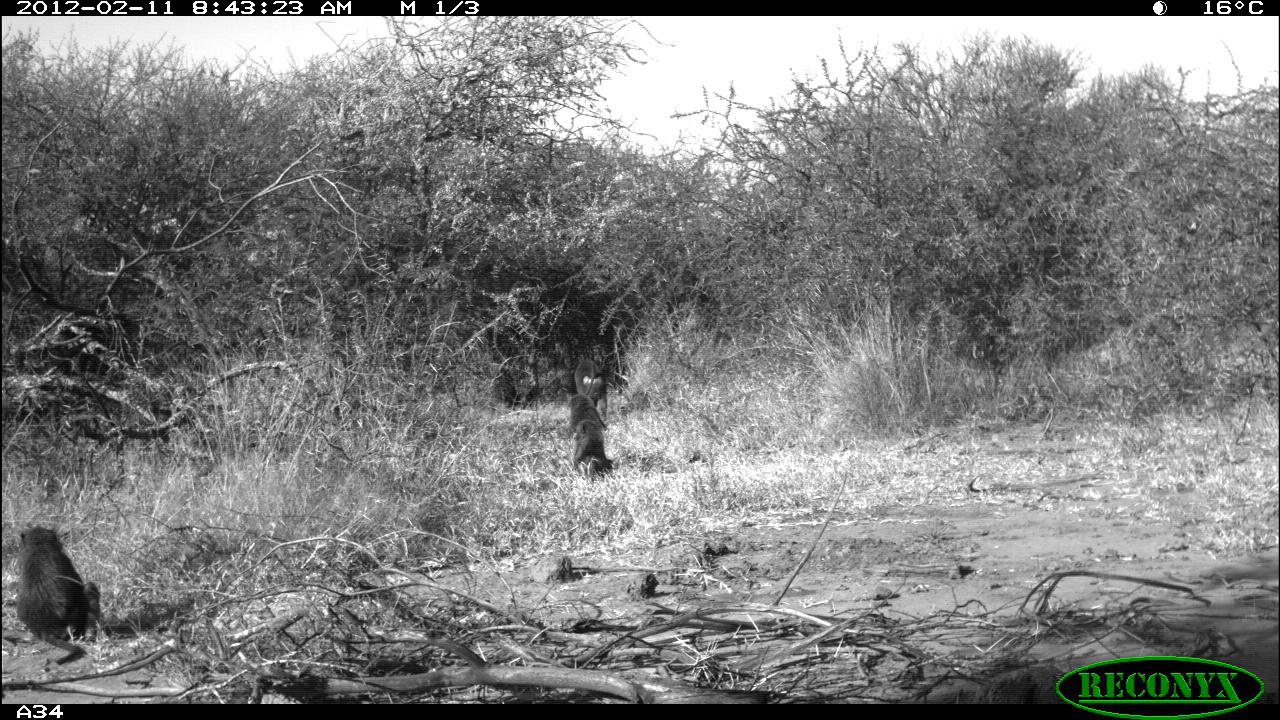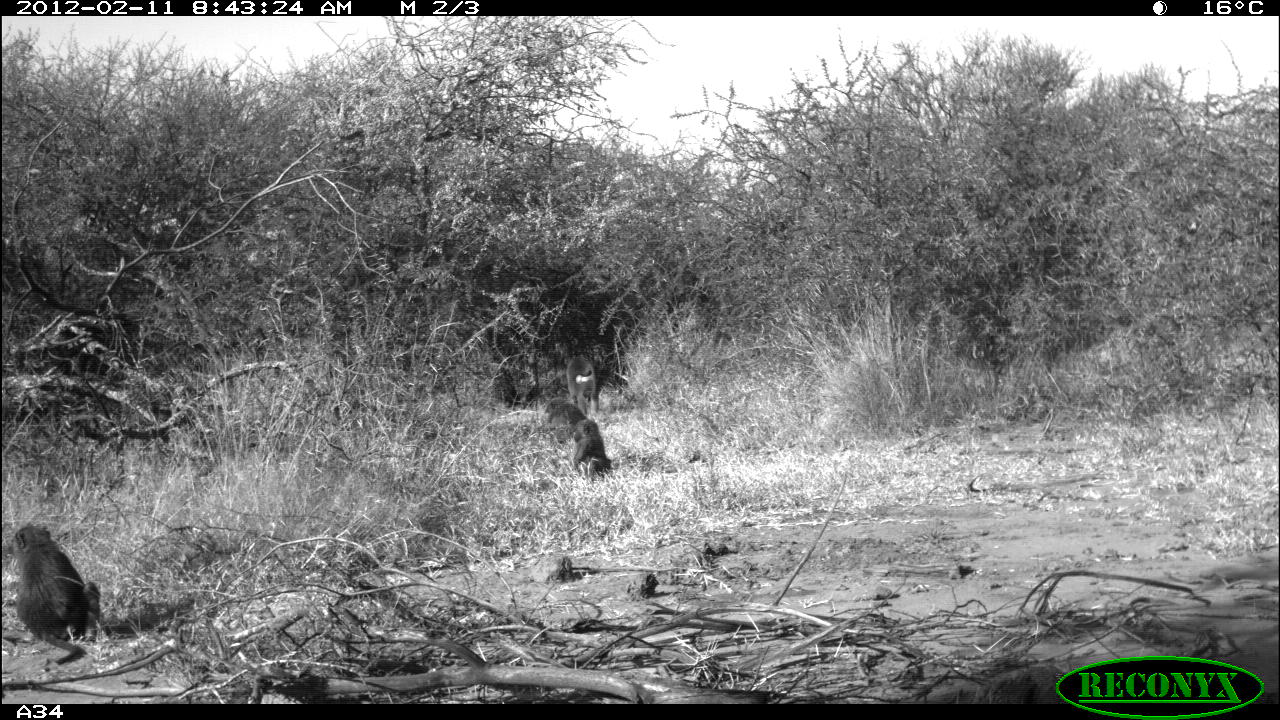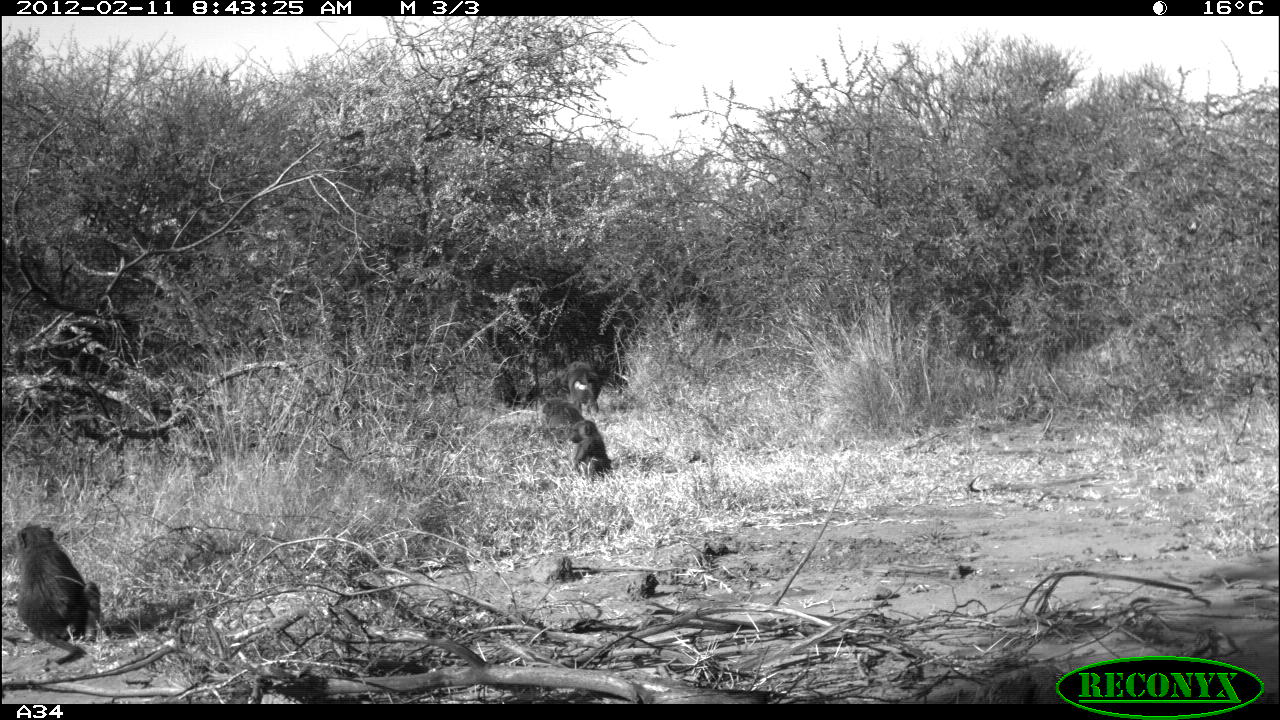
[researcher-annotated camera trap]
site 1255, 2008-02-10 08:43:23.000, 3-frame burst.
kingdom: Animalia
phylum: Chordata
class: Mammalia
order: Primates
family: Cercopithecidae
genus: Papio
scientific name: Papio anubis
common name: olive baboon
Papio anubis (olive baboon), count 3.